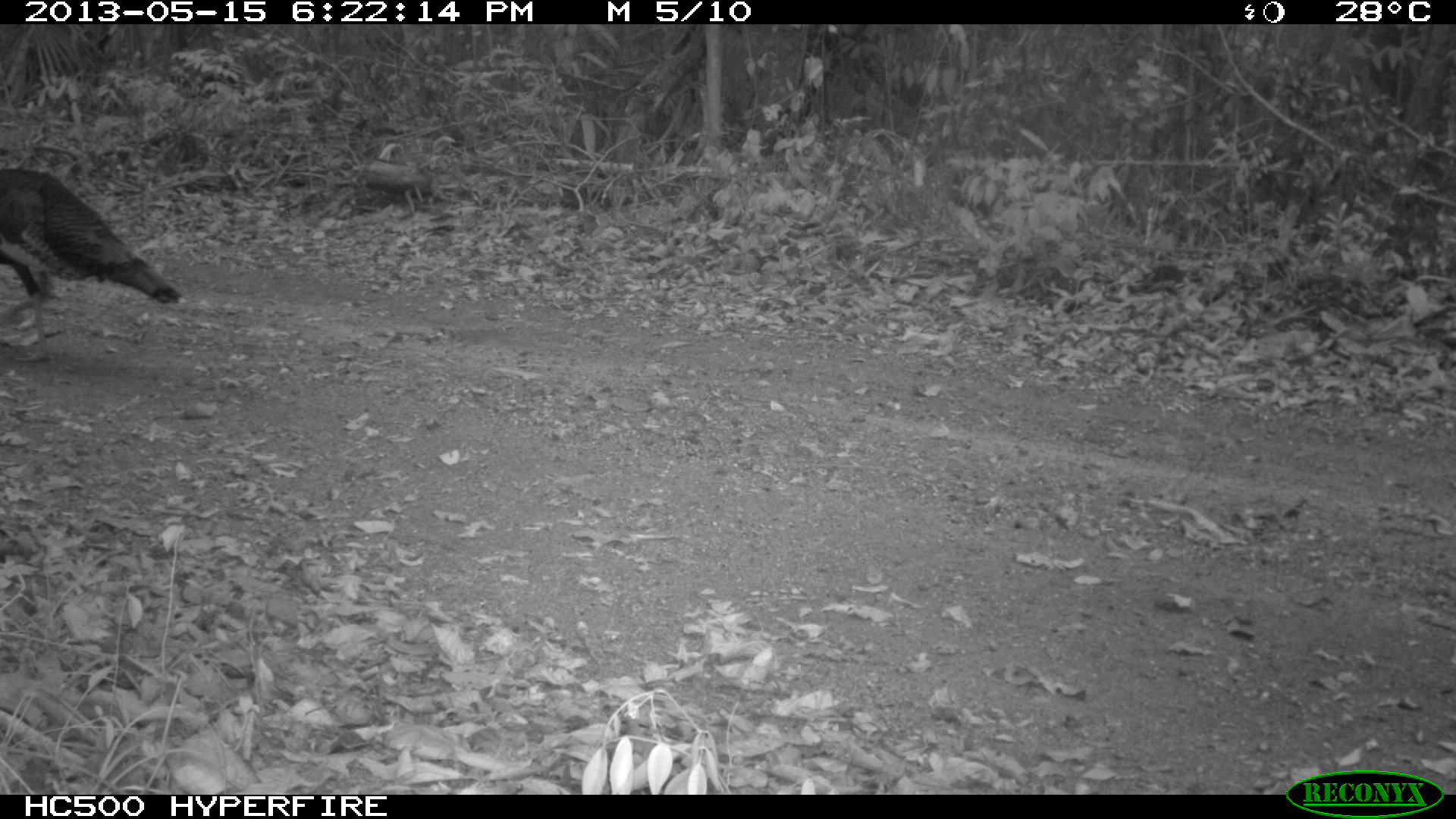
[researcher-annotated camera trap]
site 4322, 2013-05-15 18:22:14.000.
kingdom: Animalia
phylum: Chordata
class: Aves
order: Galliformes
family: Phasianidae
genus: Meleagris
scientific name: Meleagris ocellata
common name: ocellated turkey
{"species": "Meleagris ocellata (ocellated turkey)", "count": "1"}